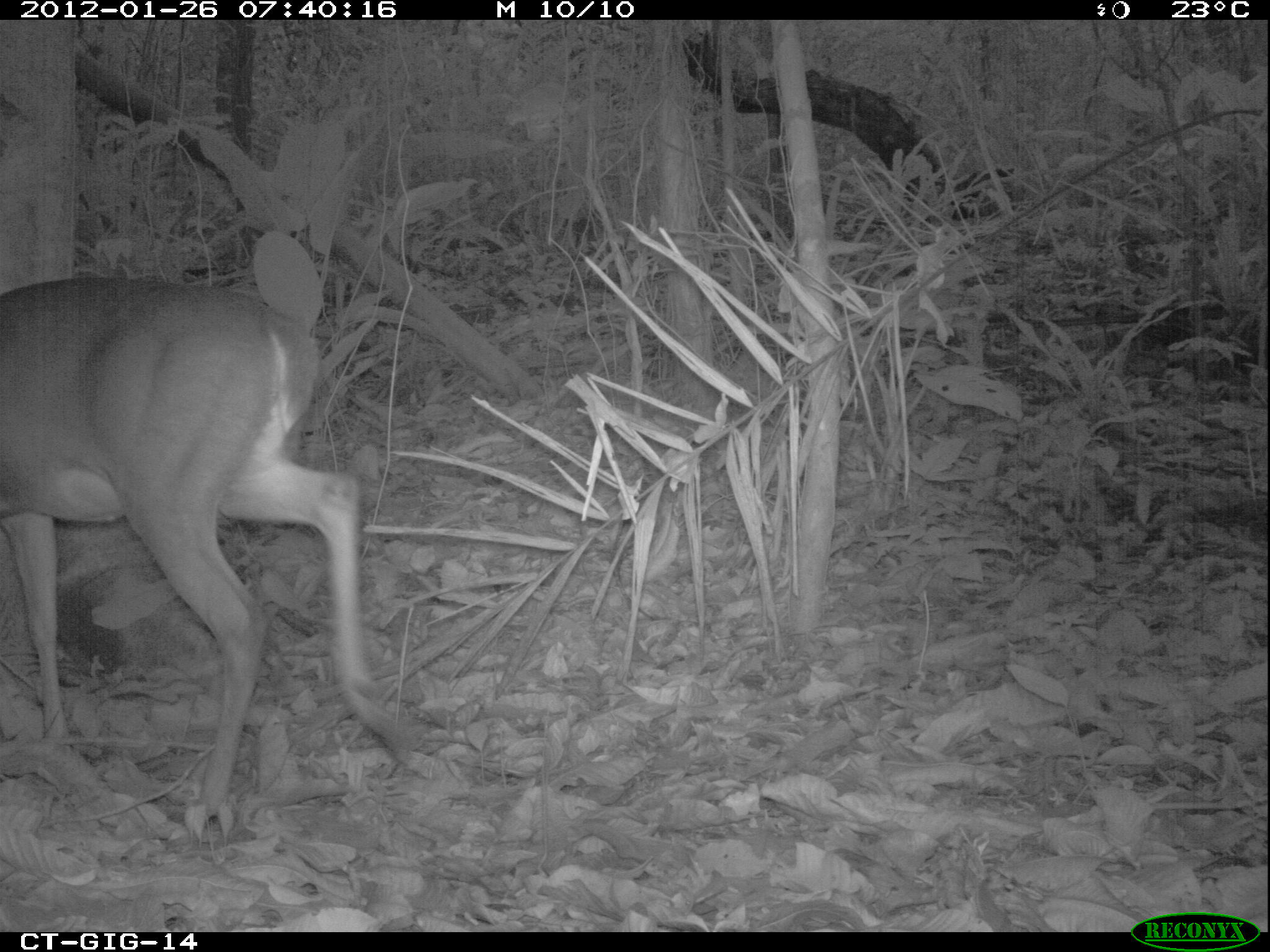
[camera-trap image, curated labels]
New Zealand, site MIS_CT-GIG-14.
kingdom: Animalia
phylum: Chordata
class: Mammalia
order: Artiodactyla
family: Cervidae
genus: Odocoileus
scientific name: Odocoileus virginianus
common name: white-tailed deer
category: white tailed deer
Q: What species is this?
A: White tailed deer (white-tailed deer) (Odocoileus virginianus).